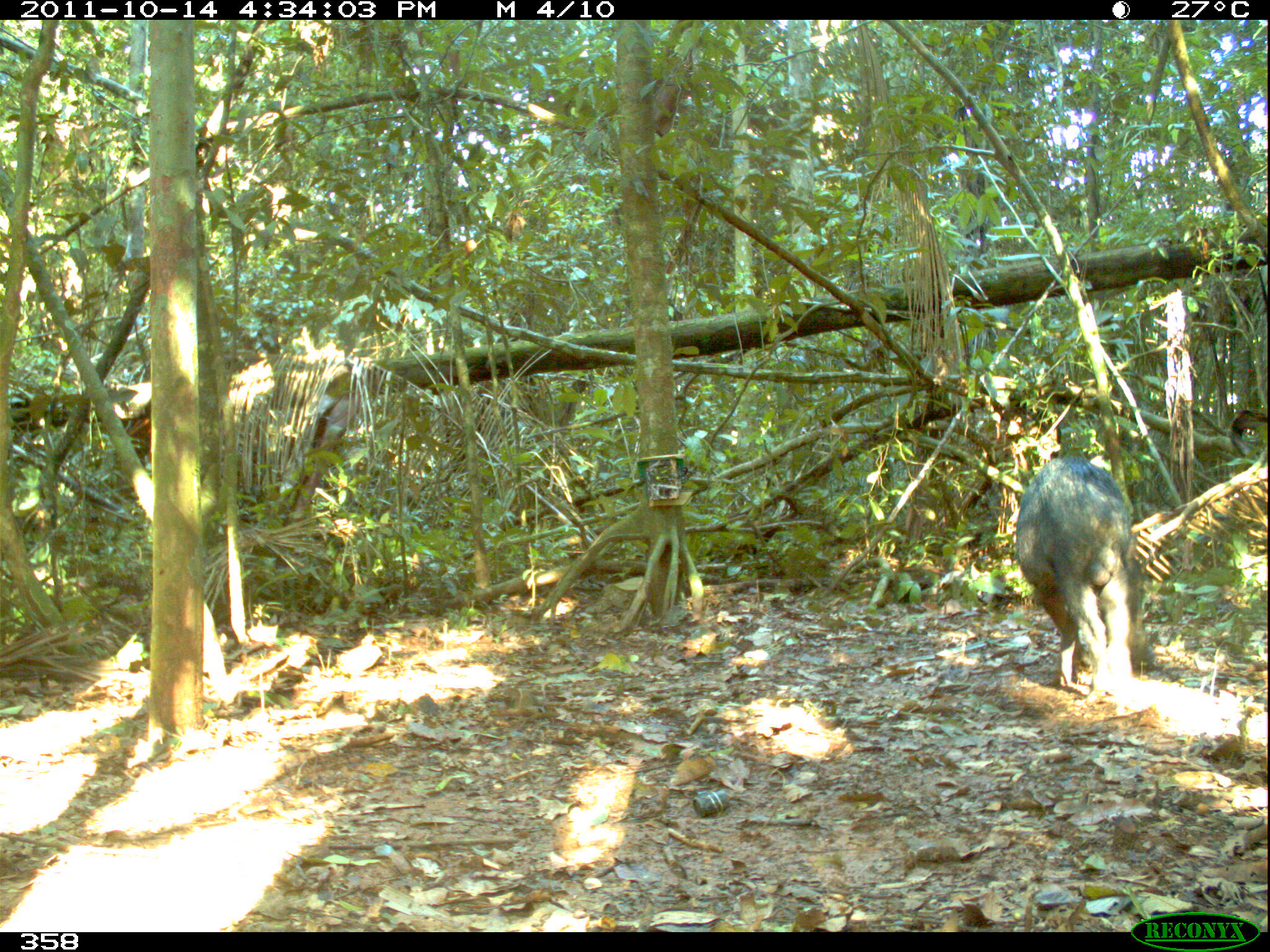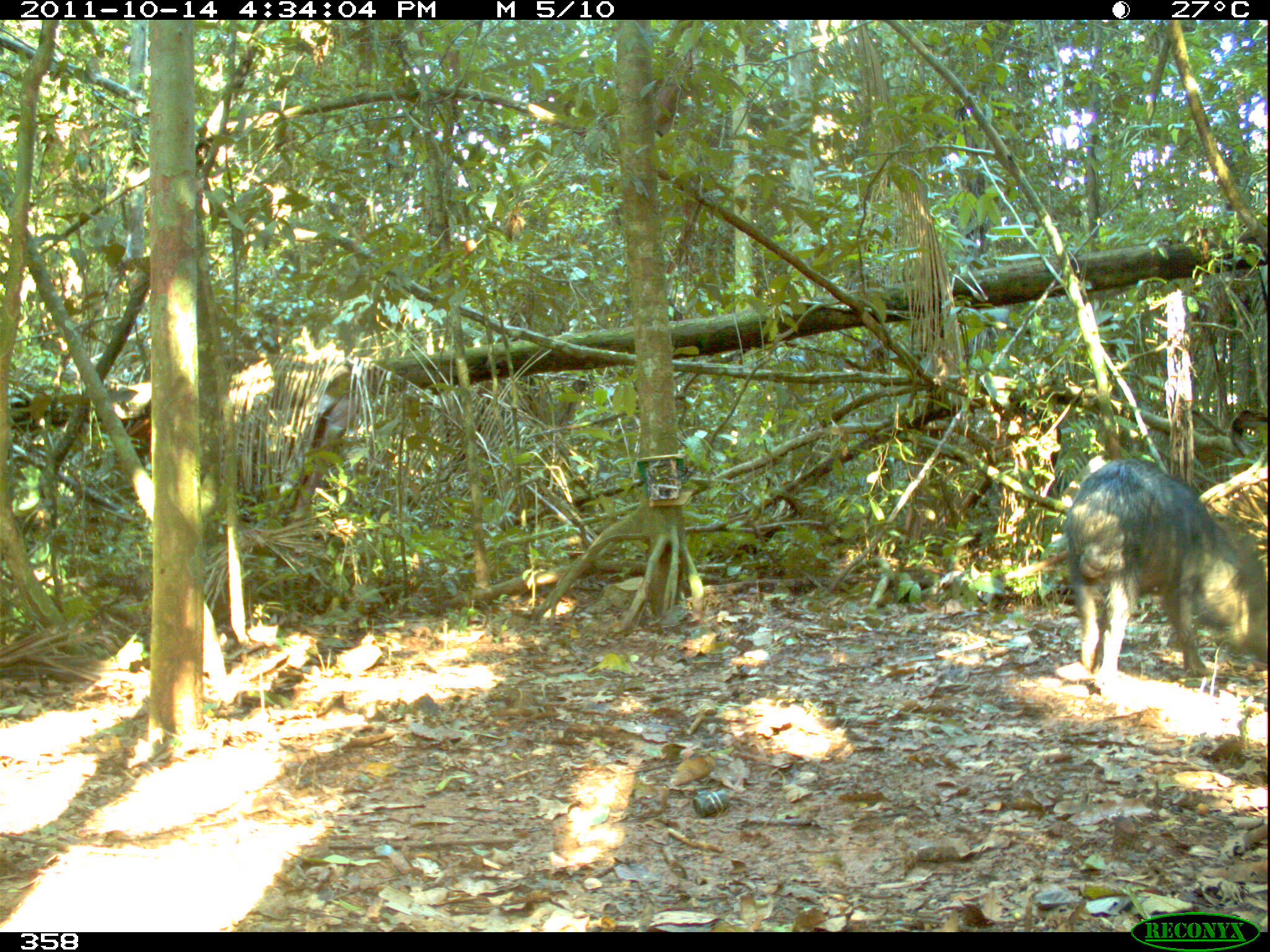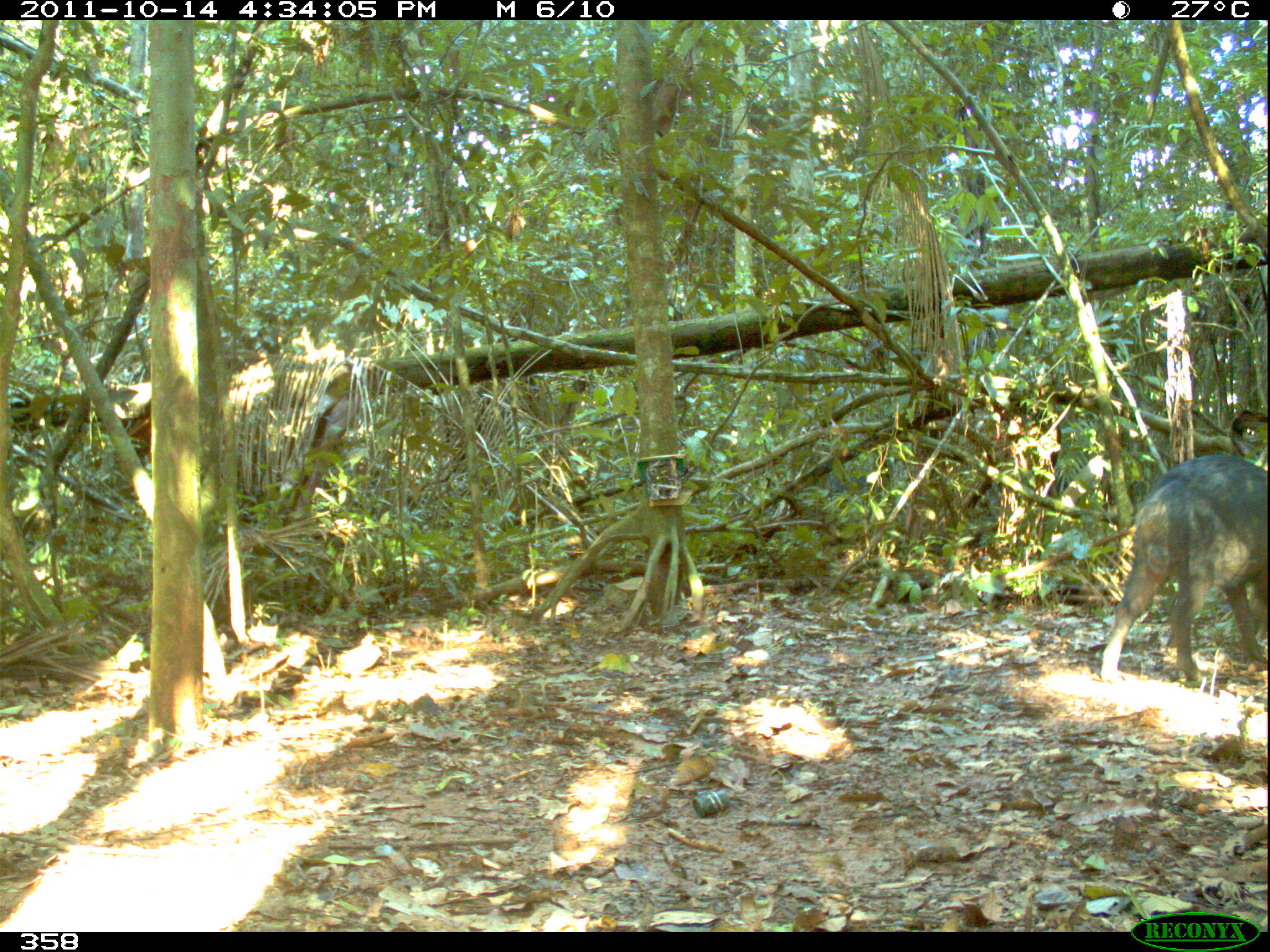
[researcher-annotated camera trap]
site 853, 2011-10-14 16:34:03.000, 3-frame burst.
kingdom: Animalia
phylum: Chordata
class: Mammalia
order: Artiodactyla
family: Tayassuidae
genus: Tayassu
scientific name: Tayassu pecari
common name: white-lipped peccary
Tayassu pecari (white-lipped peccary).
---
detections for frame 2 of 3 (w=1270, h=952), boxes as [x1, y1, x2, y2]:
tayassu pecari: [1054, 456, 1270, 694]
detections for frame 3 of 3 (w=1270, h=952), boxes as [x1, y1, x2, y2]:
tayassu pecari: [1098, 450, 1270, 683]